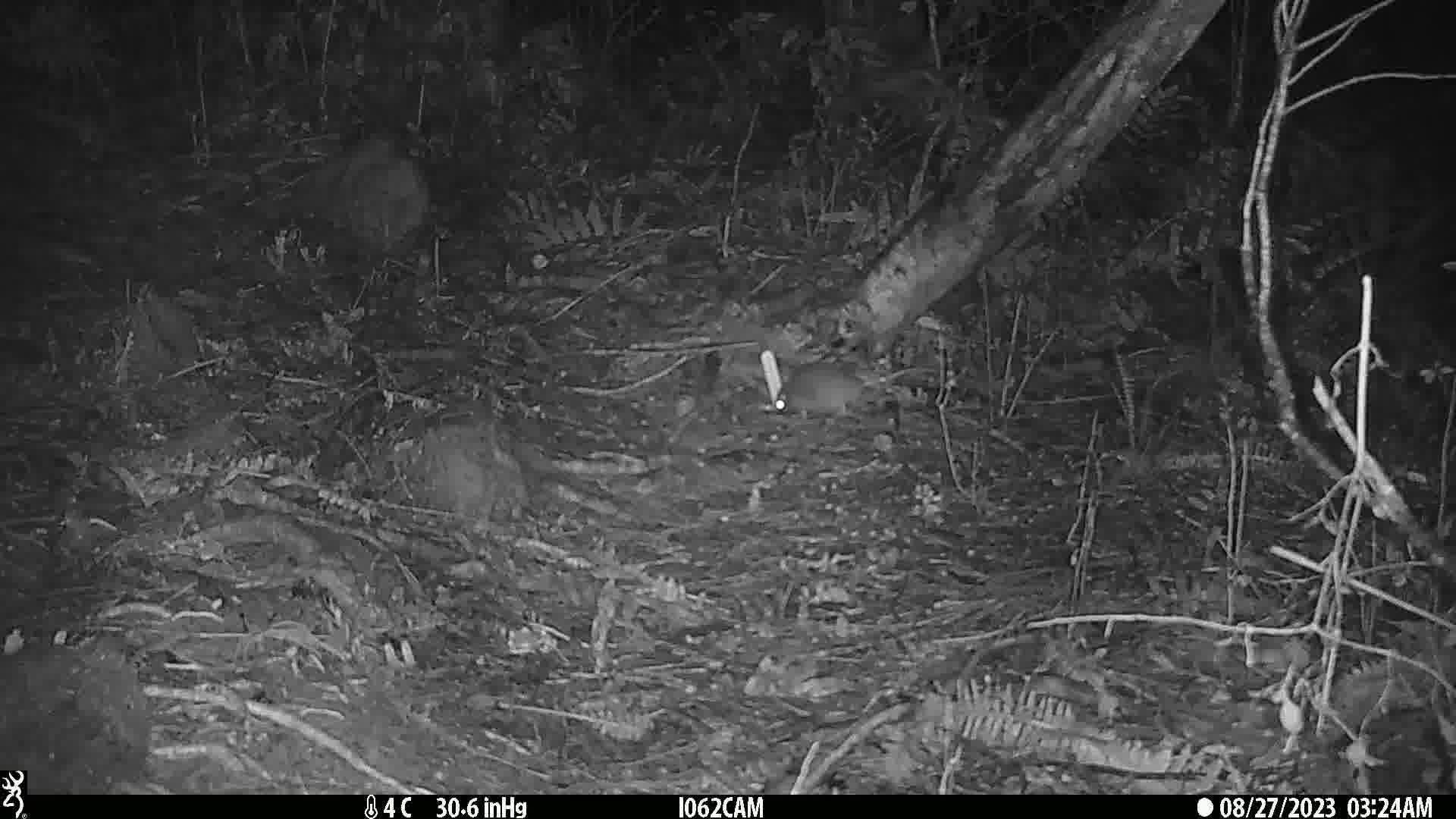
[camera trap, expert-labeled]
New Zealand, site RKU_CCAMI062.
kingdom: Animalia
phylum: Chordata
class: Mammalia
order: Rodentia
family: Muridae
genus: Rattus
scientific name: Rattus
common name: rat